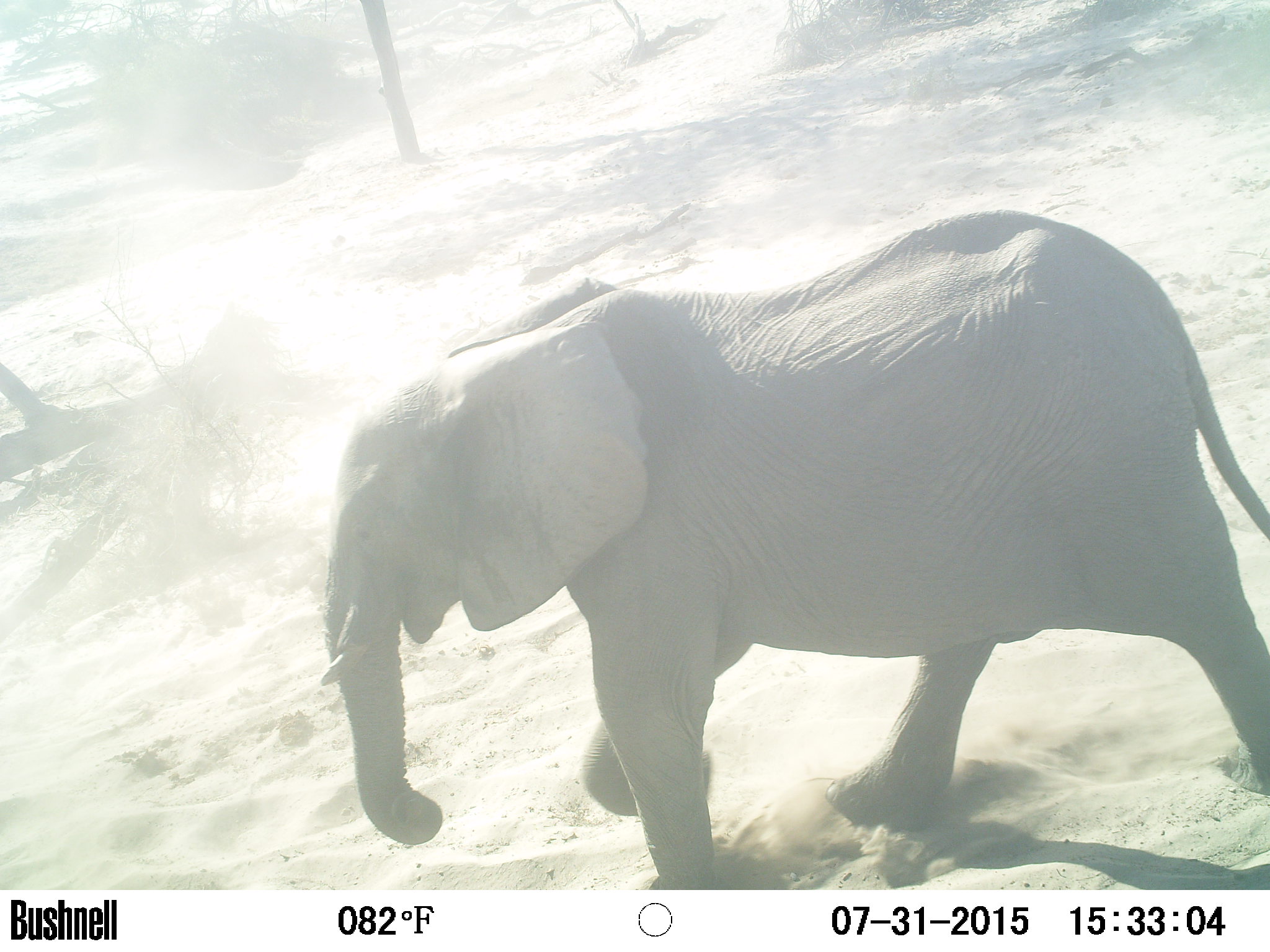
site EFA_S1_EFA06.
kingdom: Animalia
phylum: Chordata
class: Mammalia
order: Proboscidea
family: Elephantidae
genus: Loxodonta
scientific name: Loxodonta africana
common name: african bush elephant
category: elephant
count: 1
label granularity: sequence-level